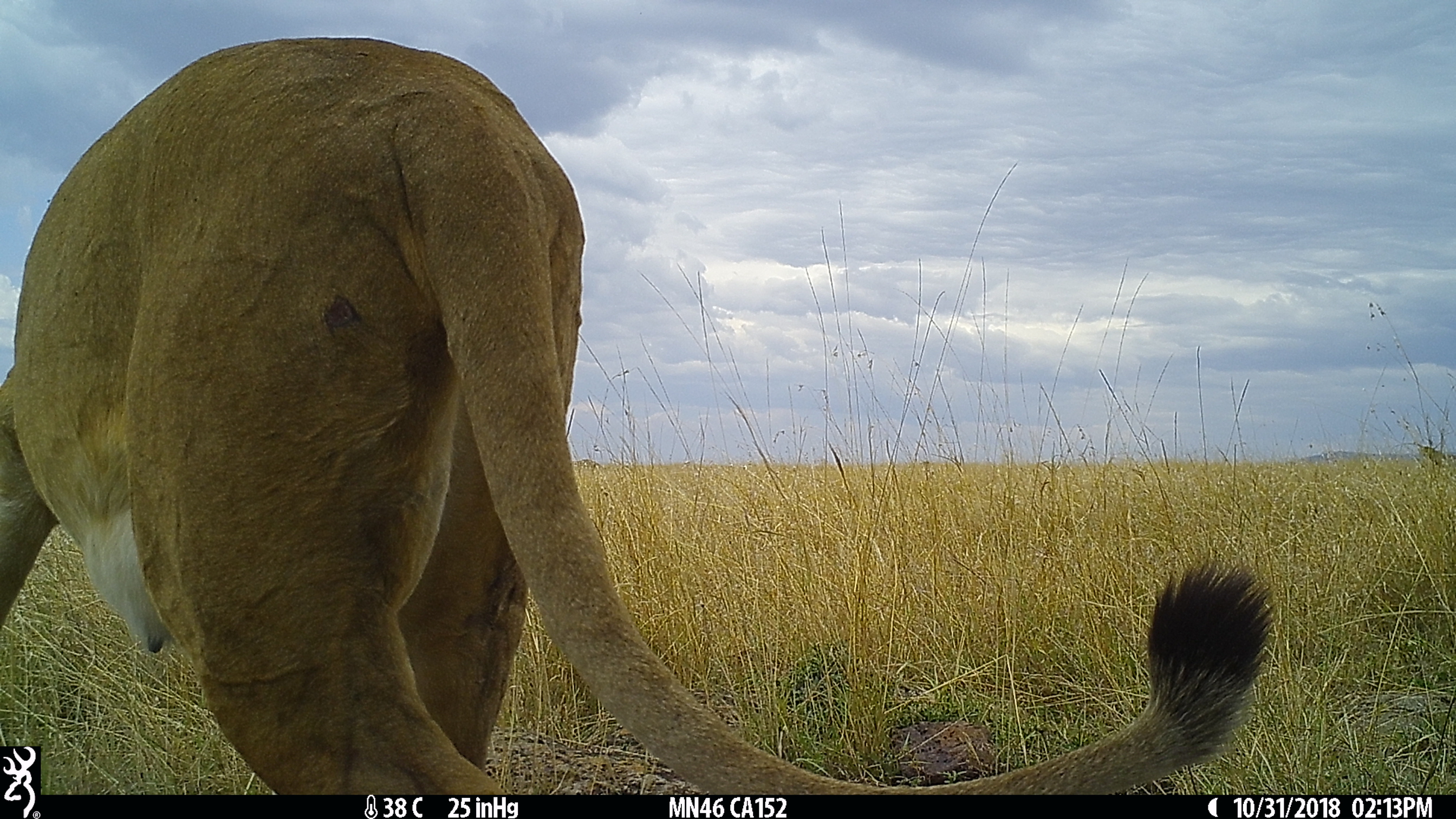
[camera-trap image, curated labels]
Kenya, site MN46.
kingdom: Animalia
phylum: Chordata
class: Mammalia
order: Carnivora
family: Felidae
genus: Panthera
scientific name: Panthera leo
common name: lion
Lion (Panthera leo).